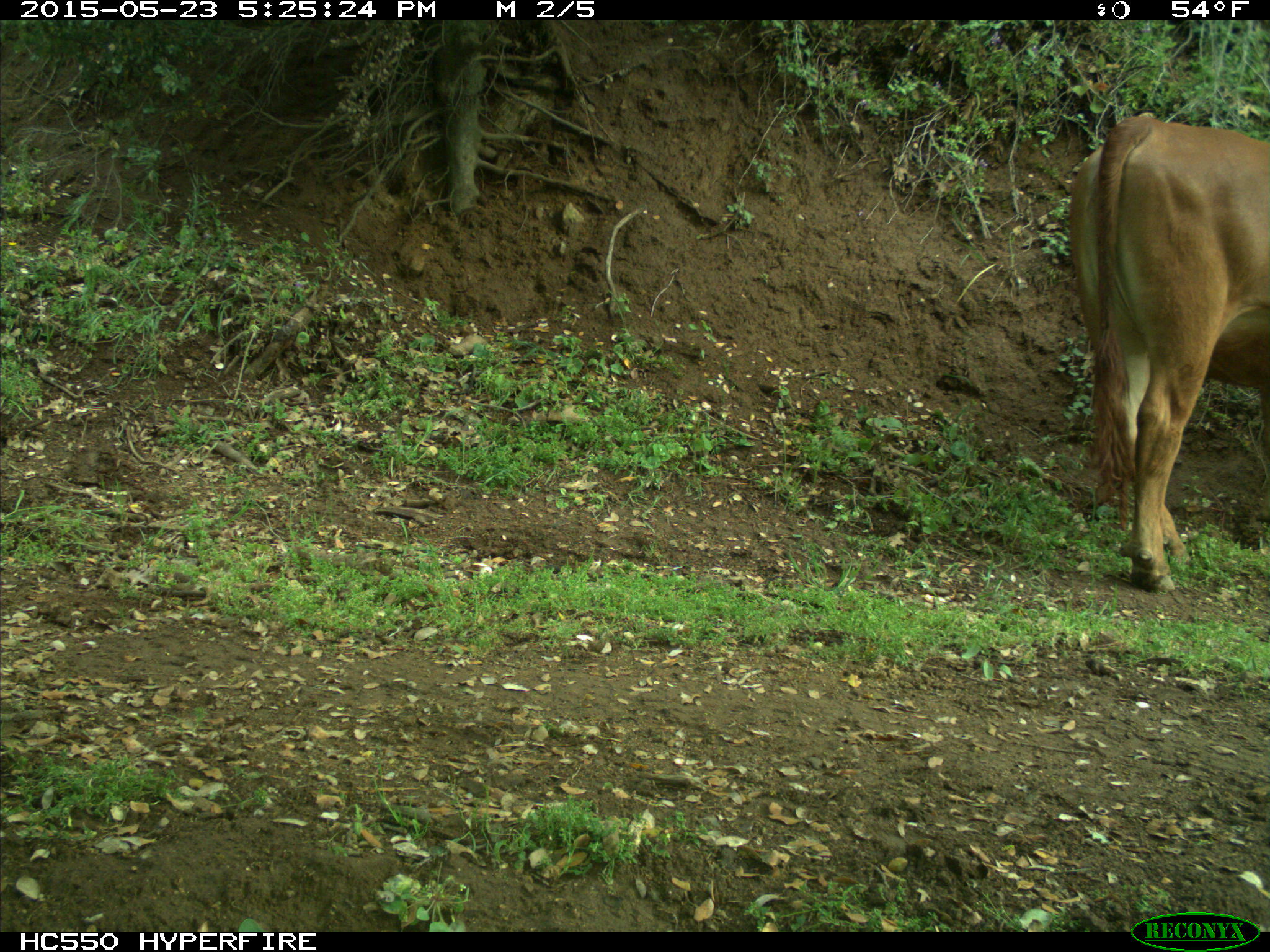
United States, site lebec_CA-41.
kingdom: Animalia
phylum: Chordata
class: Mammalia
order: Artiodactyla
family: Bovidae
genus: Bos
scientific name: Bos taurus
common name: domestic cow